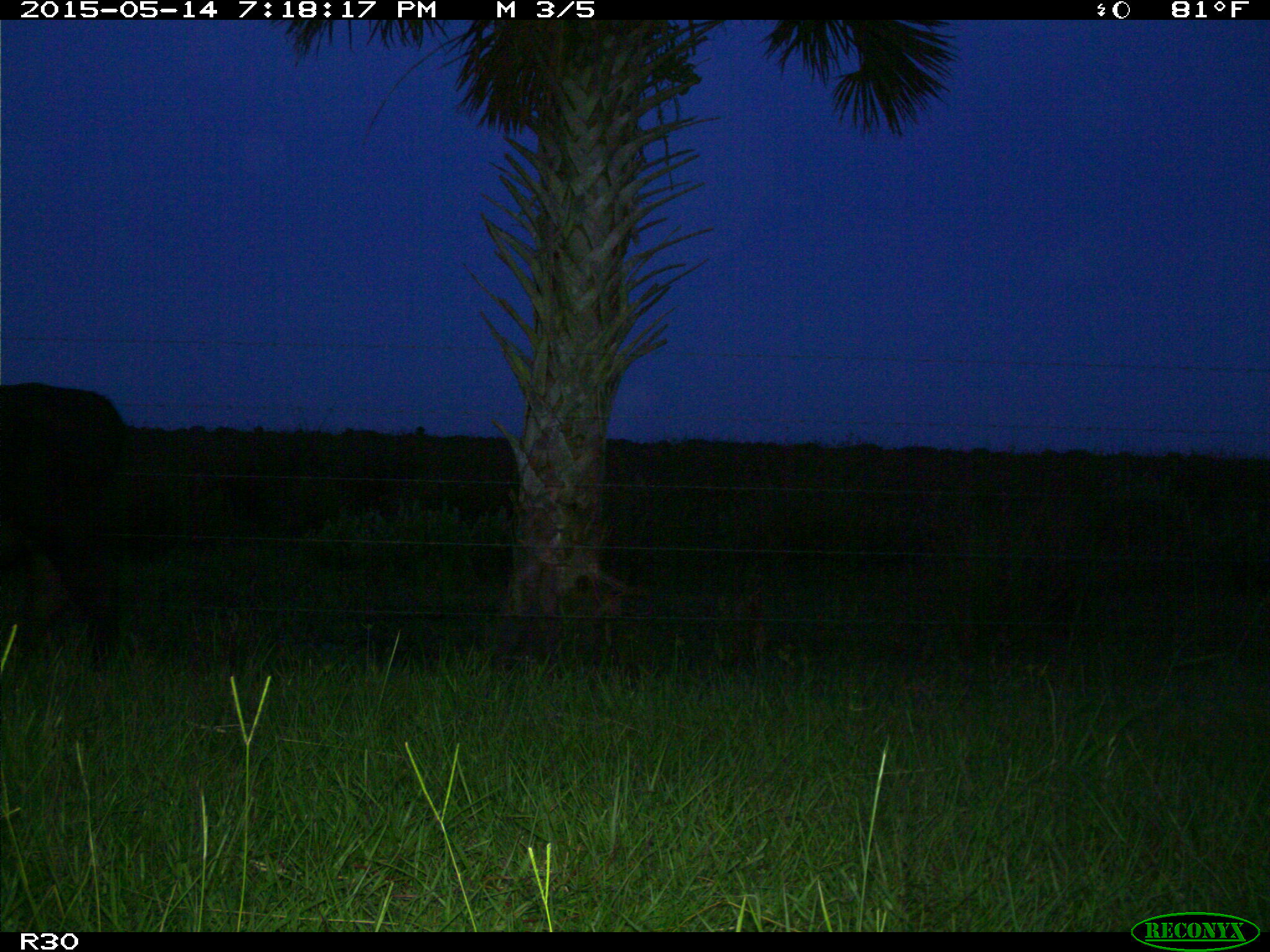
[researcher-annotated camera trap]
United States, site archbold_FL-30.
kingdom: Animalia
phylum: Chordata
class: Mammalia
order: Artiodactyla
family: Bovidae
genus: Bos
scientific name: Bos taurus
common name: domestic cow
Bos taurus (domestic cow).